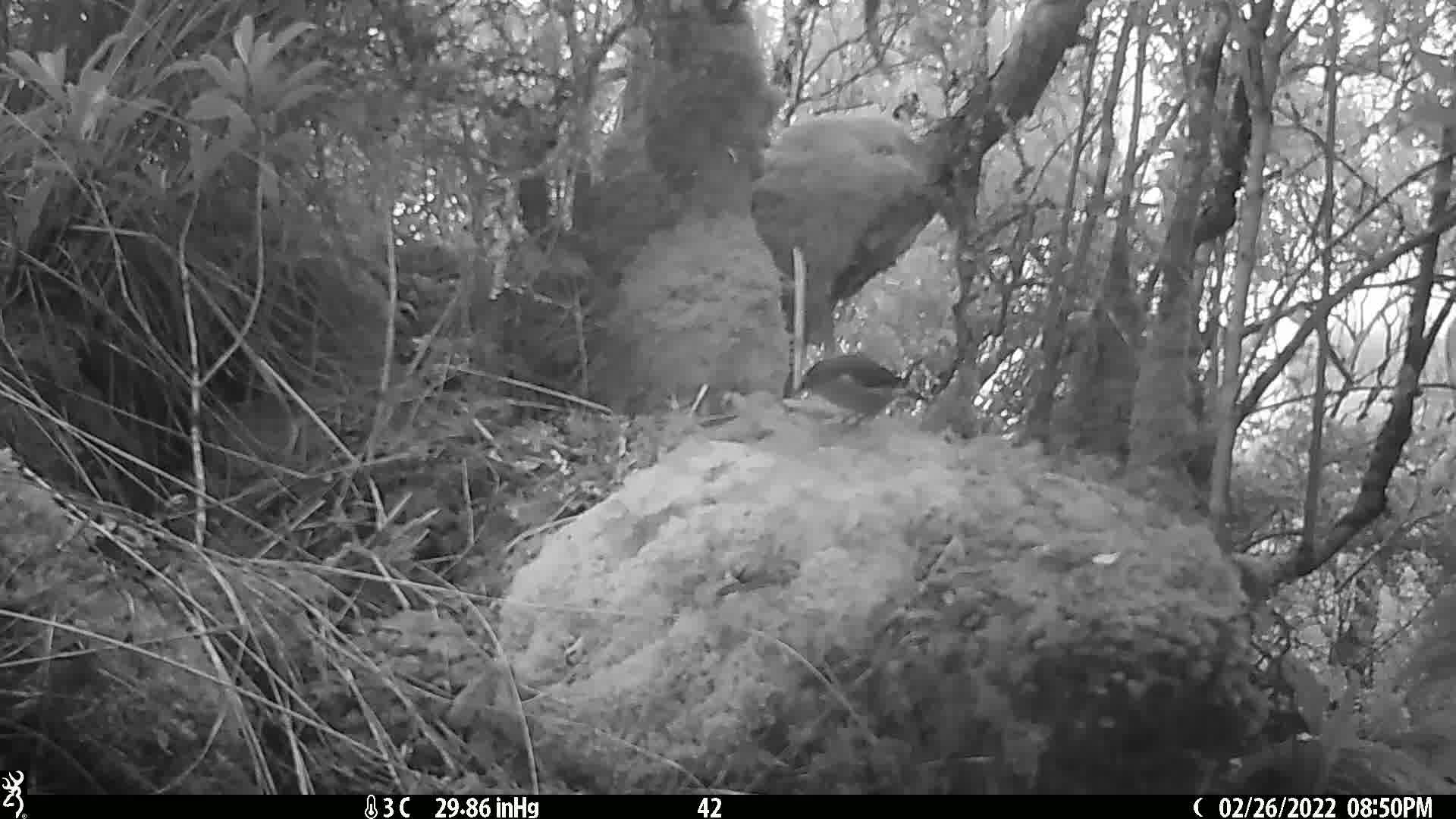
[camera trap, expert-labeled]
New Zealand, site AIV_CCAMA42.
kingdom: Animalia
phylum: Chordata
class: Aves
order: Passeriformes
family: Meliphagidae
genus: Anthornis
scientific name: Anthornis melanura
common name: new zealand bellbird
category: bellbird